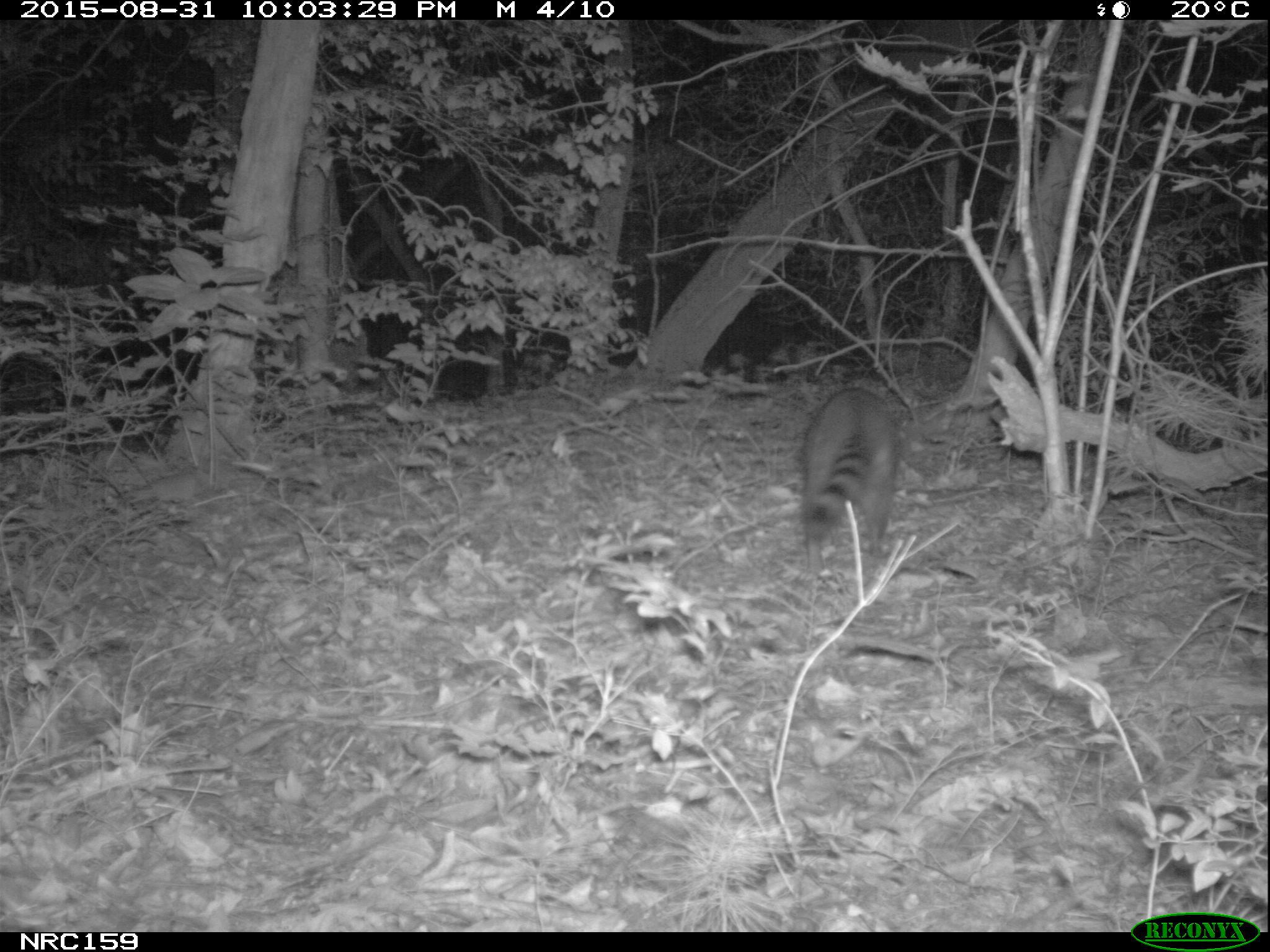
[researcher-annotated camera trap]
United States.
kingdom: Animalia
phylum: Chordata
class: Mammalia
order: Carnivora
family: Procyonidae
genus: Procyon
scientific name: Procyon lotor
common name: northern raccoon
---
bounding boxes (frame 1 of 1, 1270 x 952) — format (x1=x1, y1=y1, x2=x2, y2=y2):
Northern Raccoon: (x1=775, y1=380, x2=925, y2=566)